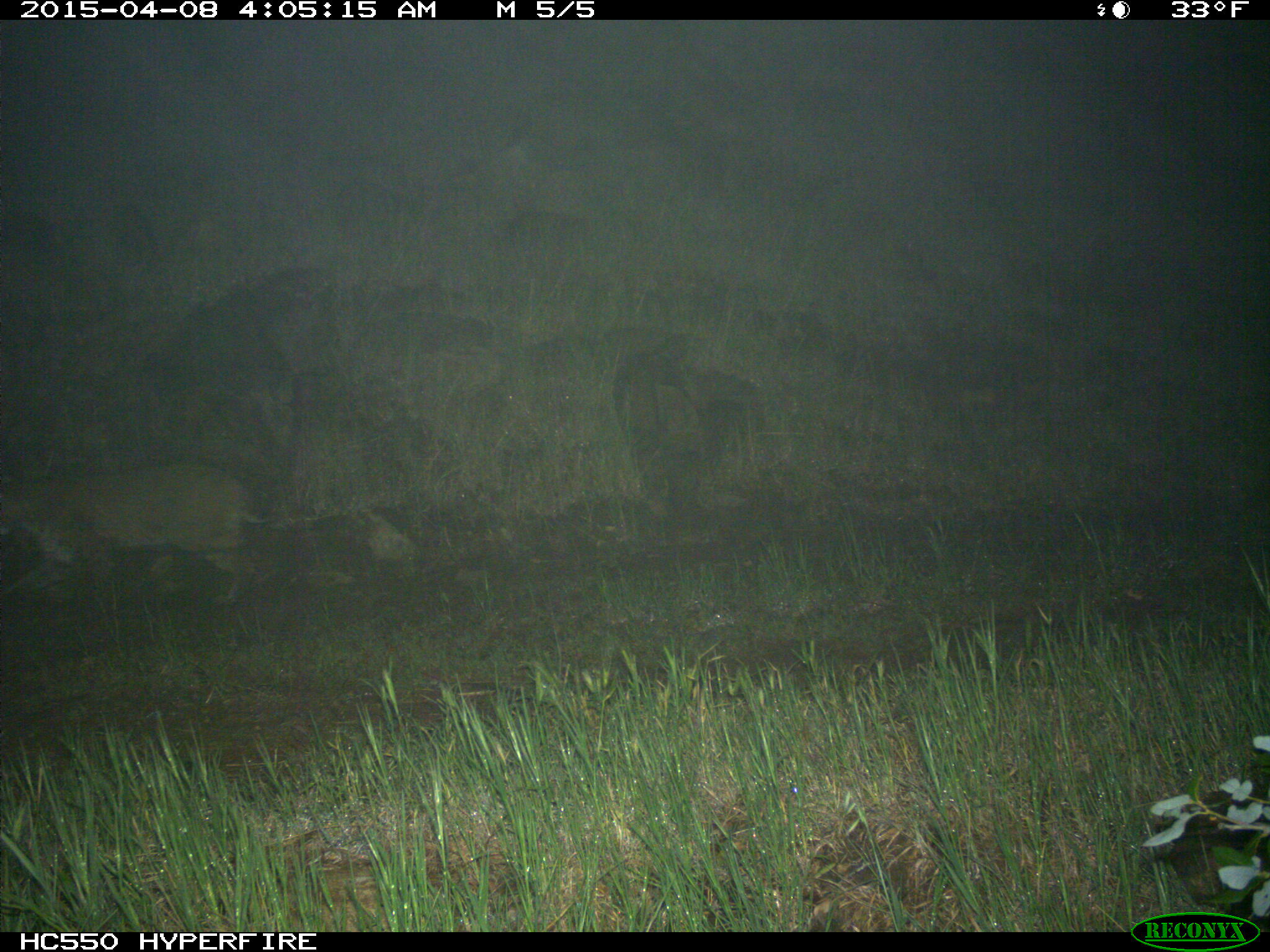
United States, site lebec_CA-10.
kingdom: Animalia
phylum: Chordata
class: Mammalia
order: Carnivora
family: Felidae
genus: Lynx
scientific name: Lynx rufus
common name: bobcat